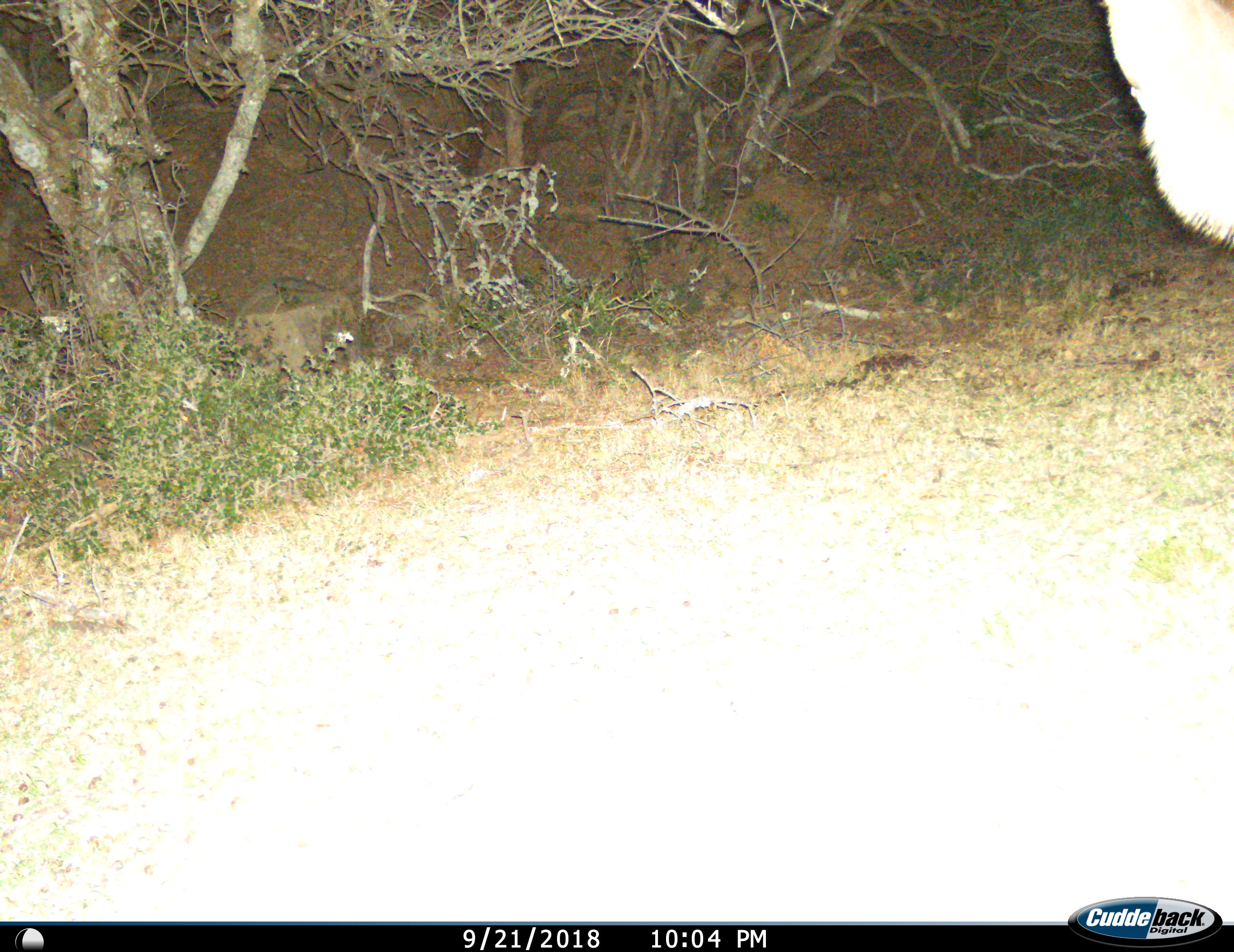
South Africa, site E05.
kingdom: Animalia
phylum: Chordata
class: Mammalia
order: Artiodactyla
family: Bovidae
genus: Tragelaphus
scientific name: Tragelaphus strepsiceros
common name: greater kudu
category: kudu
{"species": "kudu (greater kudu) (Tragelaphus strepsiceros)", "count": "1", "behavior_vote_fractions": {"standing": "100%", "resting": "0%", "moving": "0%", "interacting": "0%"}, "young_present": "0%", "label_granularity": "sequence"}